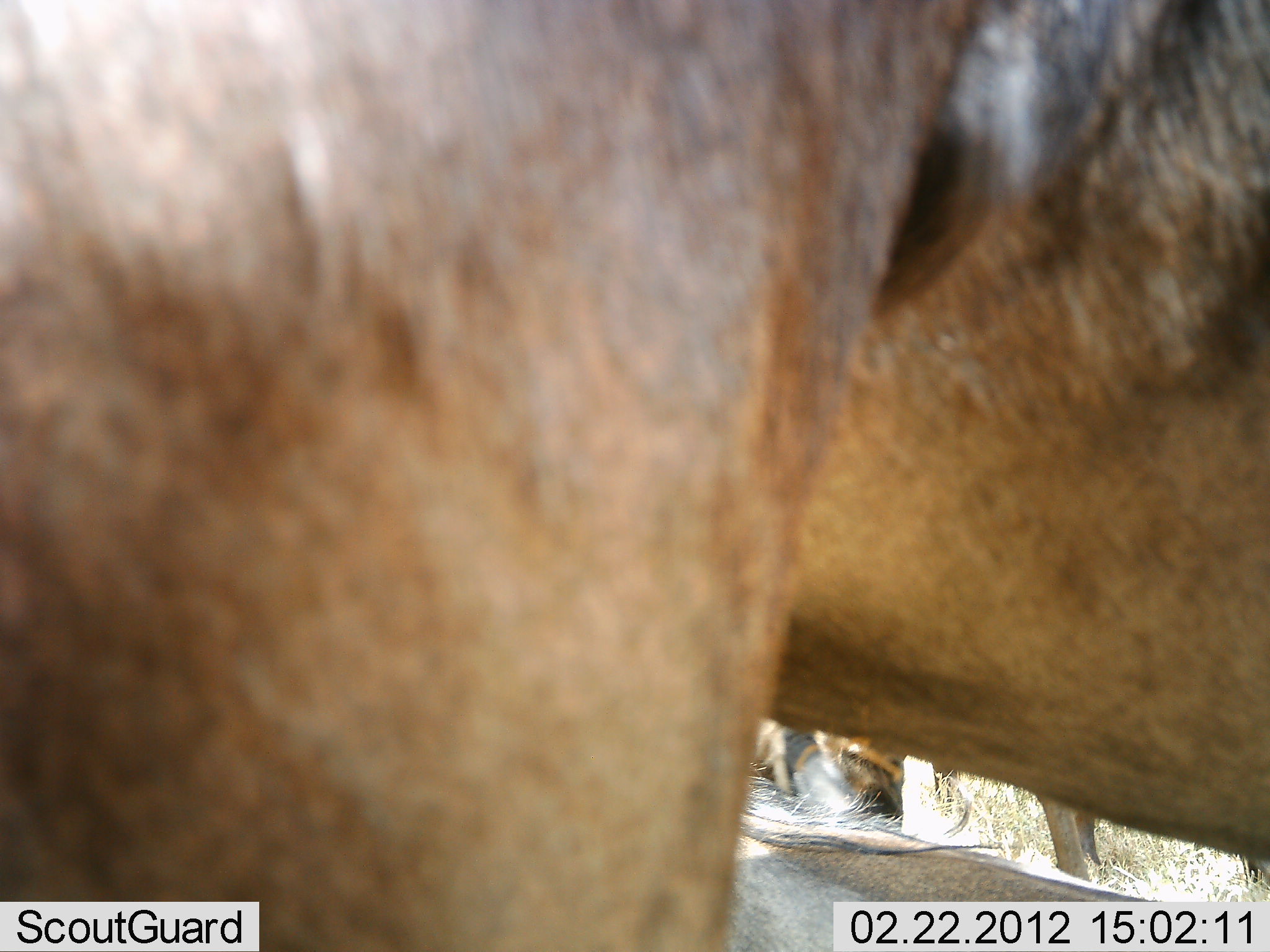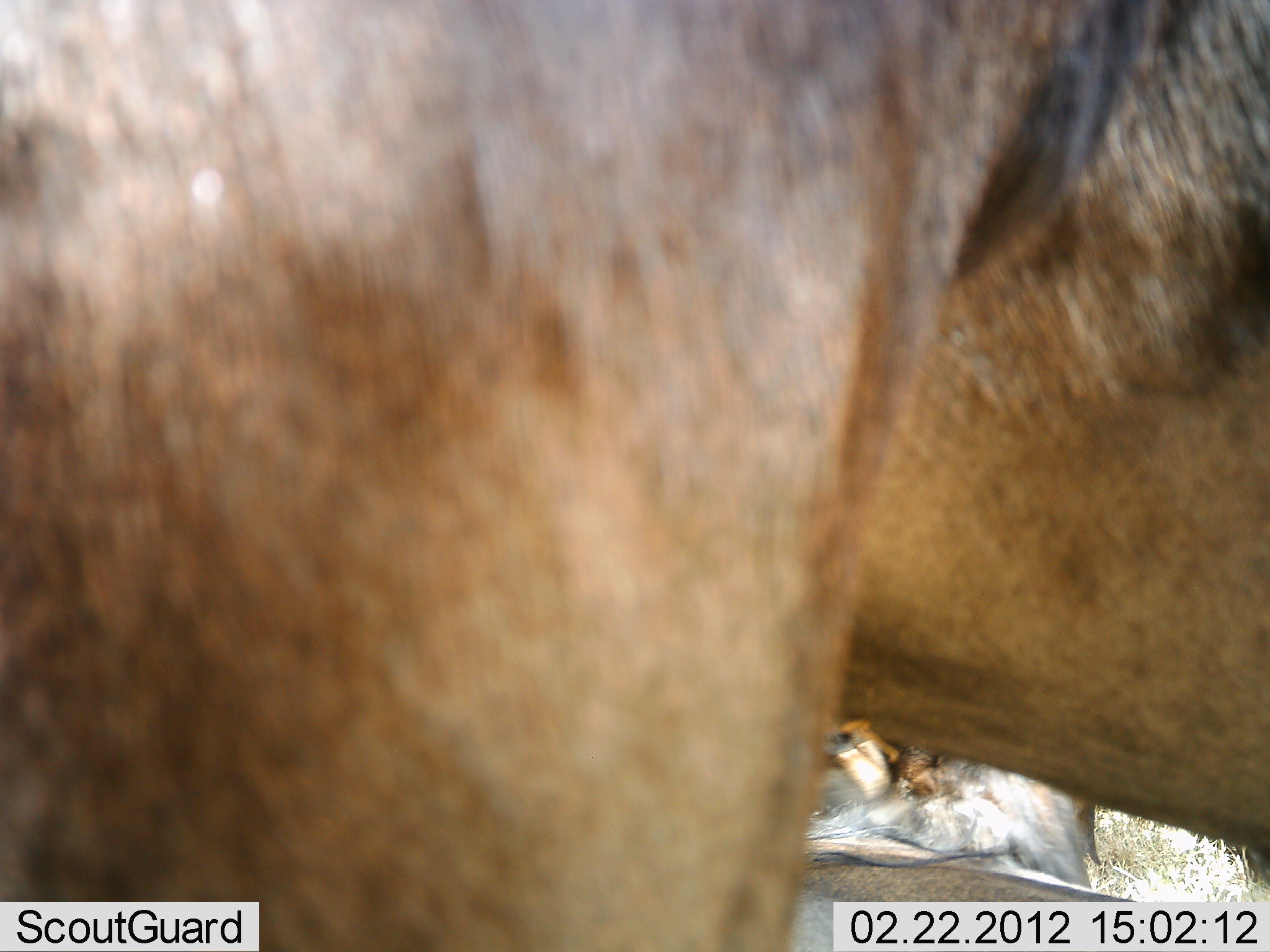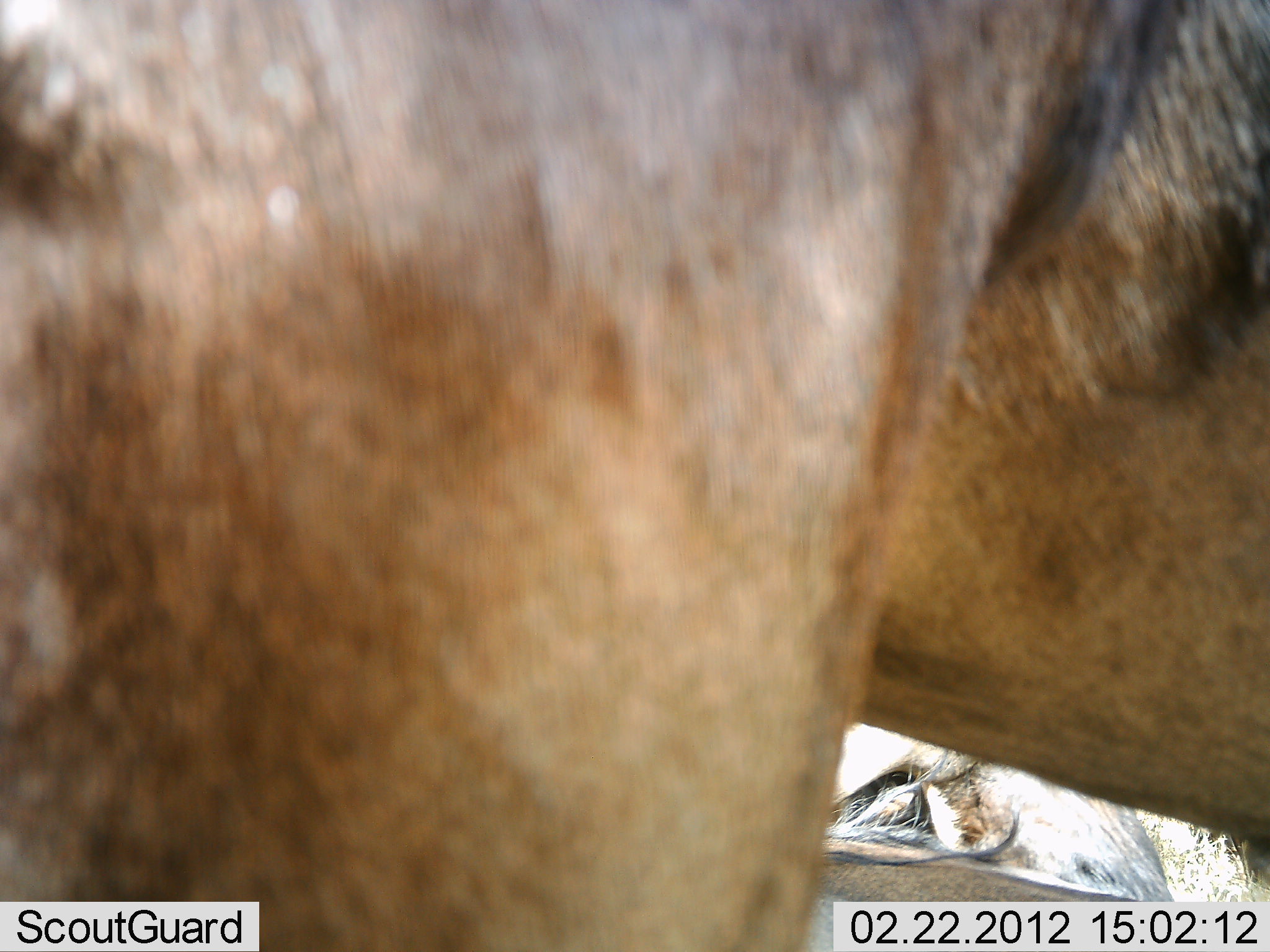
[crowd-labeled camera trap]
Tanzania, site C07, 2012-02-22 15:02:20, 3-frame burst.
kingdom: Animalia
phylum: Chordata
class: Mammalia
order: Artiodactyla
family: Bovidae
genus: Connochaetes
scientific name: Connochaetes taurinus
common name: blue wildebeest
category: wildebeest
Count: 2.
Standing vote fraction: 93%.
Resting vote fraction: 60%.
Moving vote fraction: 0%.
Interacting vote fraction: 0%.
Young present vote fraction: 0%.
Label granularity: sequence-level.